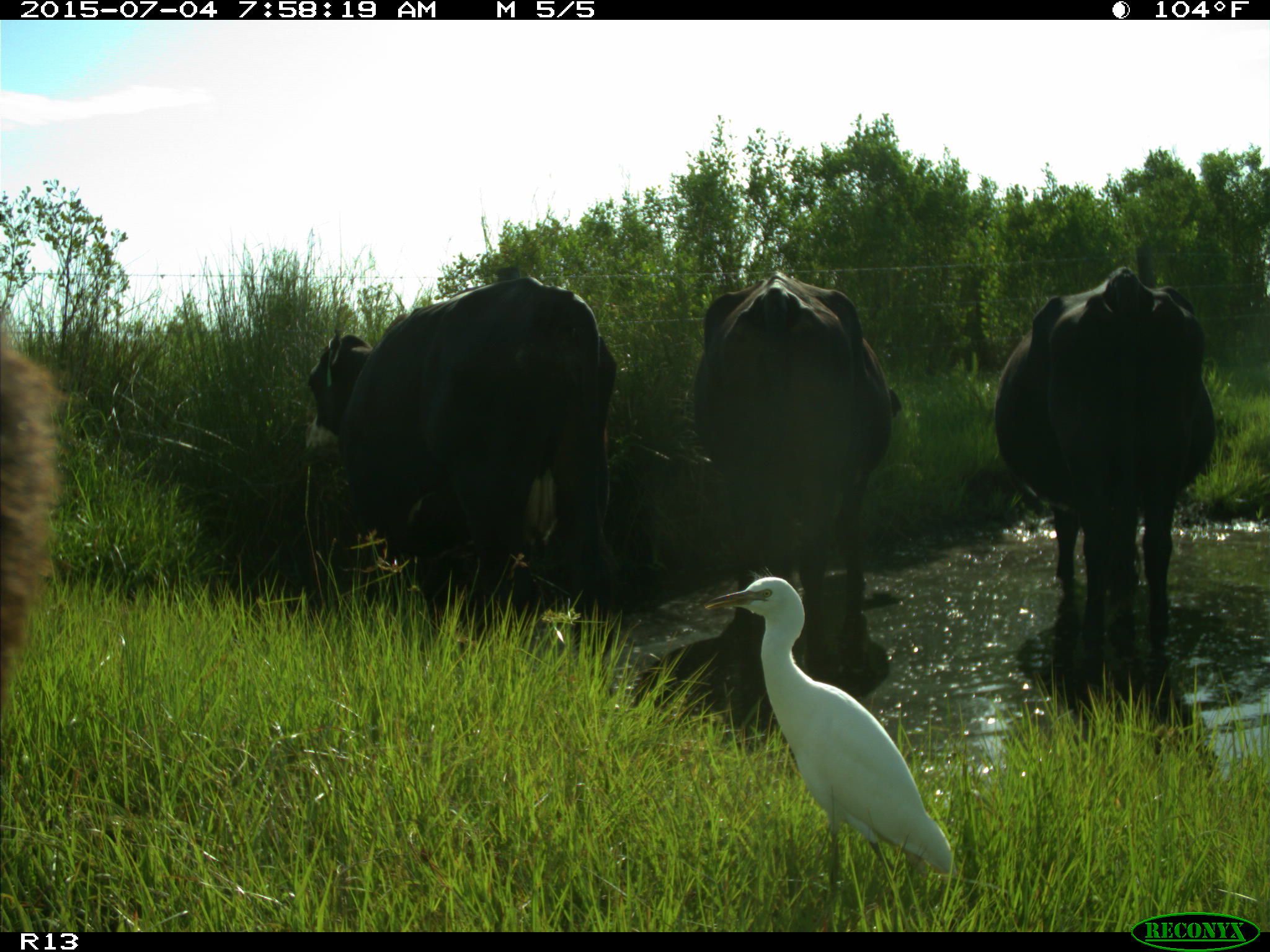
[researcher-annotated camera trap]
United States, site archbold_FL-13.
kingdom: Animalia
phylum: Chordata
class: Mammalia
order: Artiodactyla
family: Bovidae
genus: Bos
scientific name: Bos taurus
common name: domestic cow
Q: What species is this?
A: Bos taurus (domestic cow).